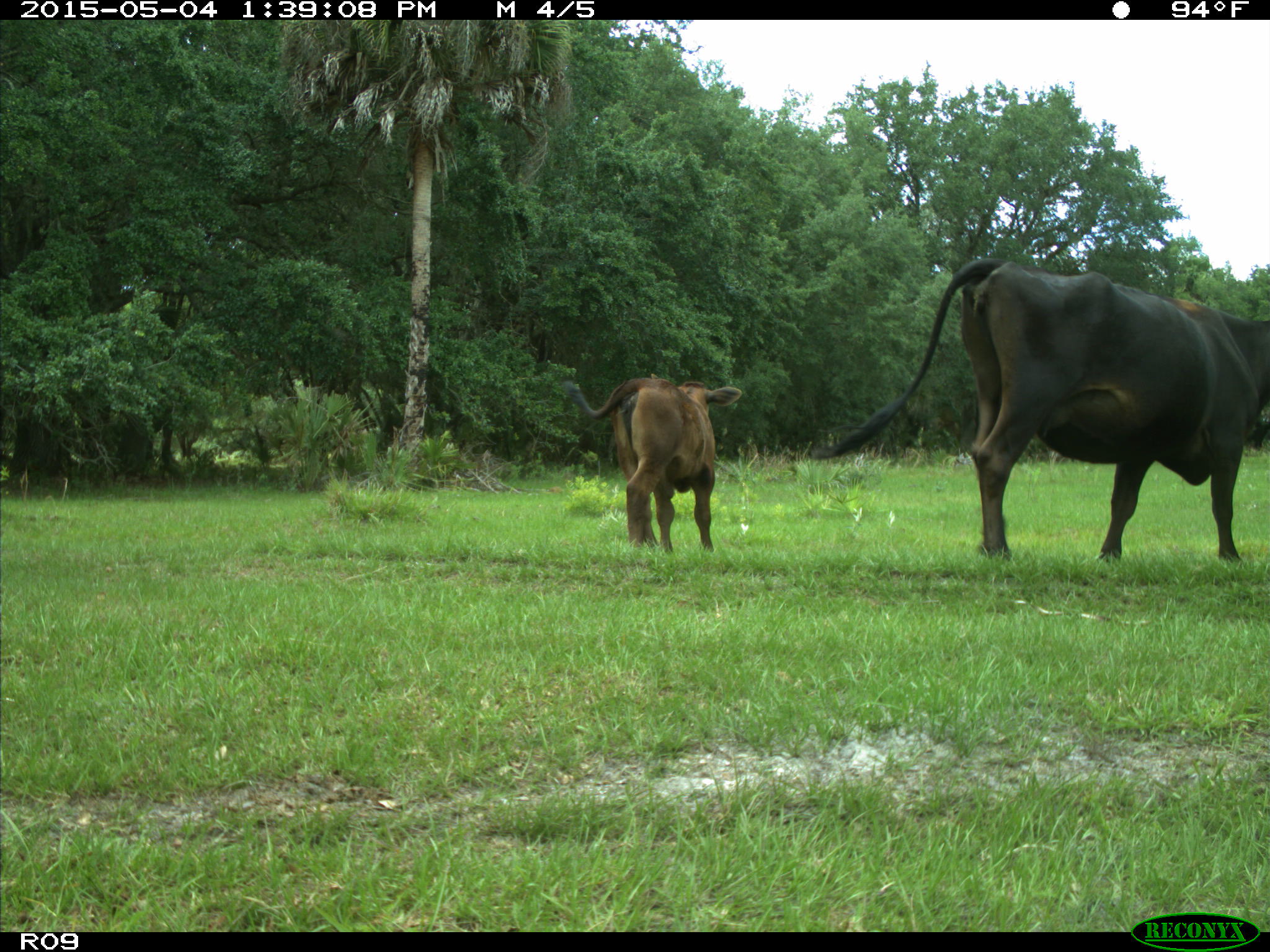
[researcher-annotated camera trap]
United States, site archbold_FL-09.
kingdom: Animalia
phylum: Chordata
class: Mammalia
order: Artiodactyla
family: Bovidae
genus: Bos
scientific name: Bos taurus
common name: domestic cow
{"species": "Bos taurus (domestic cow)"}